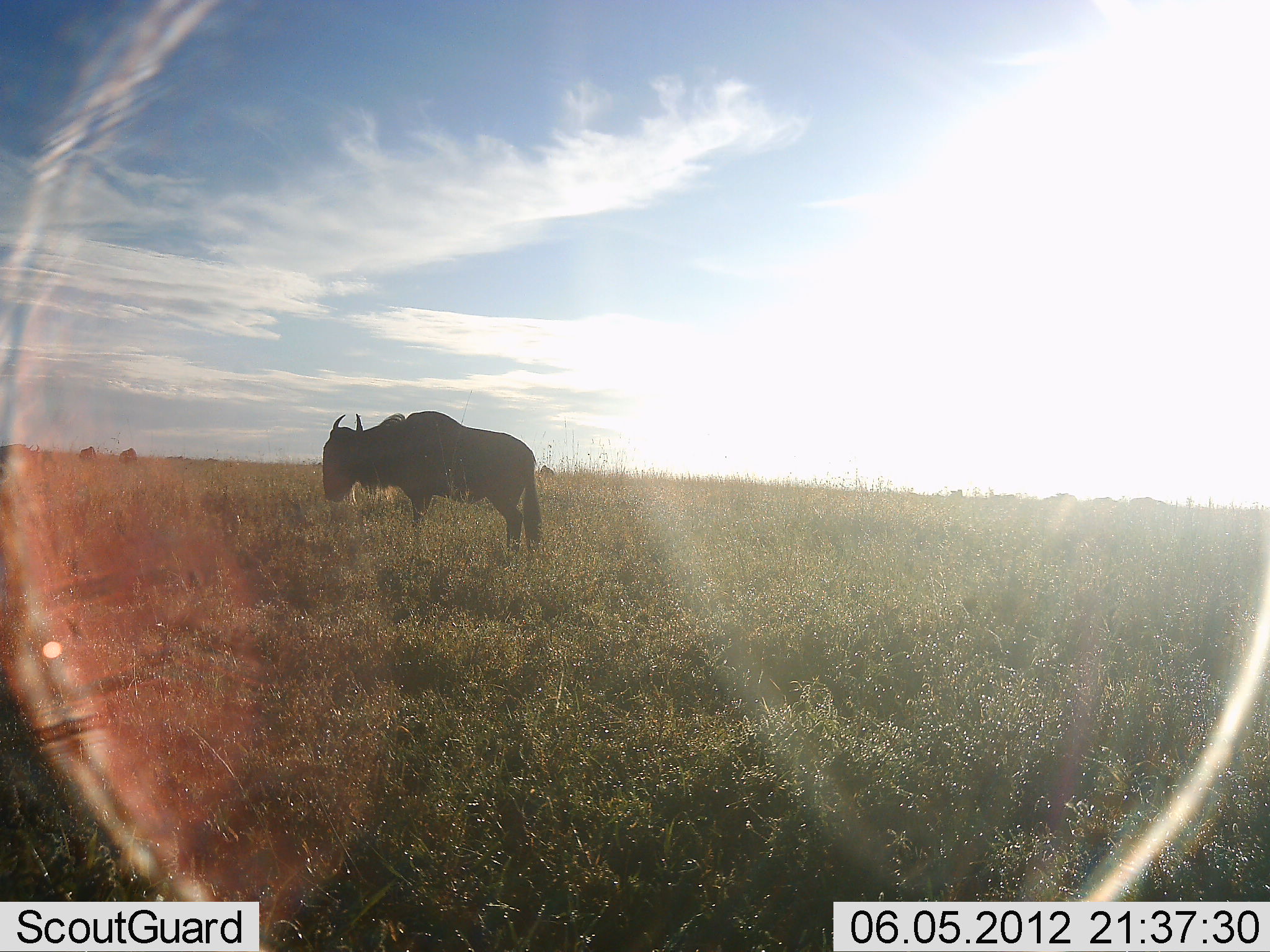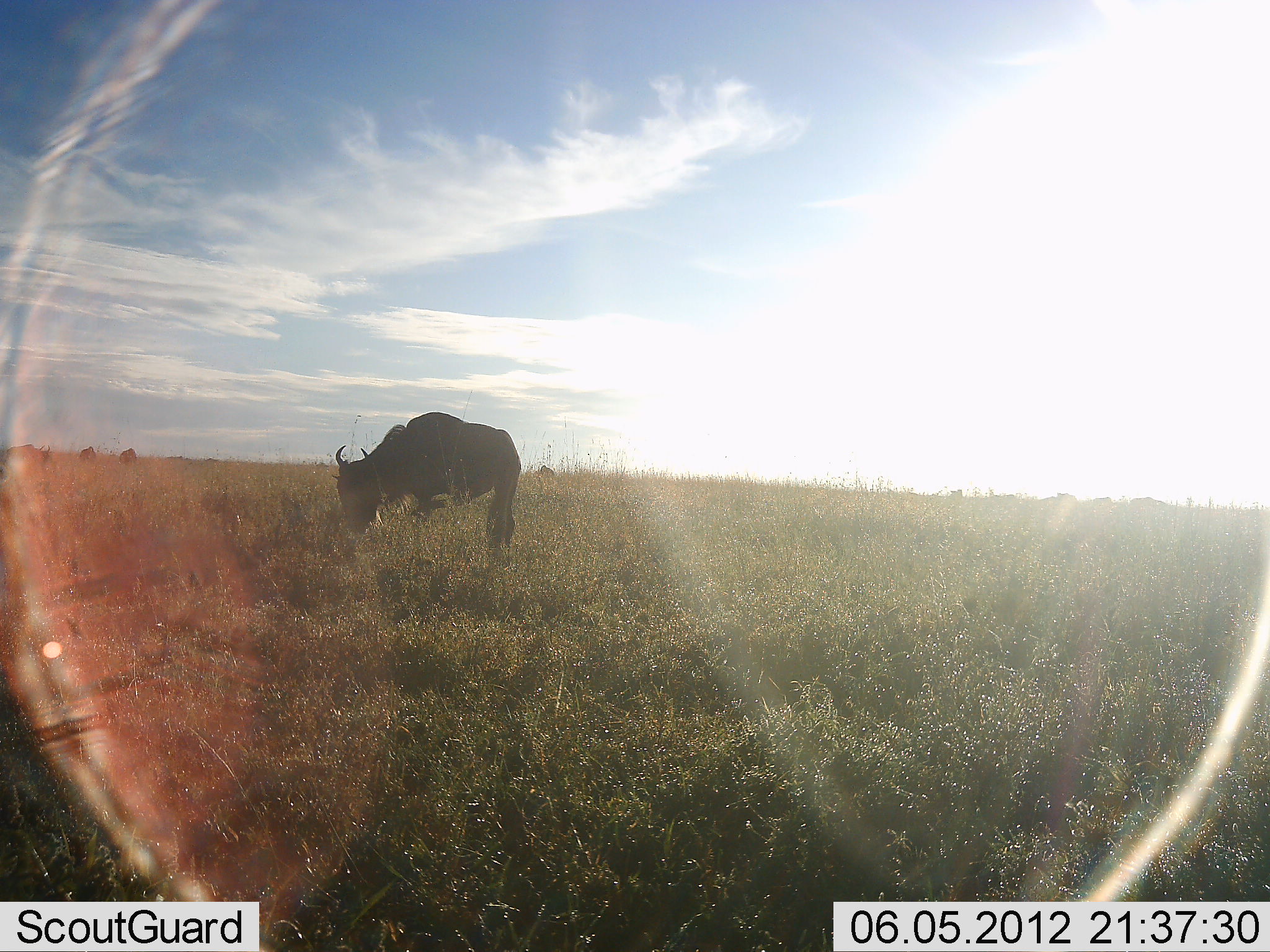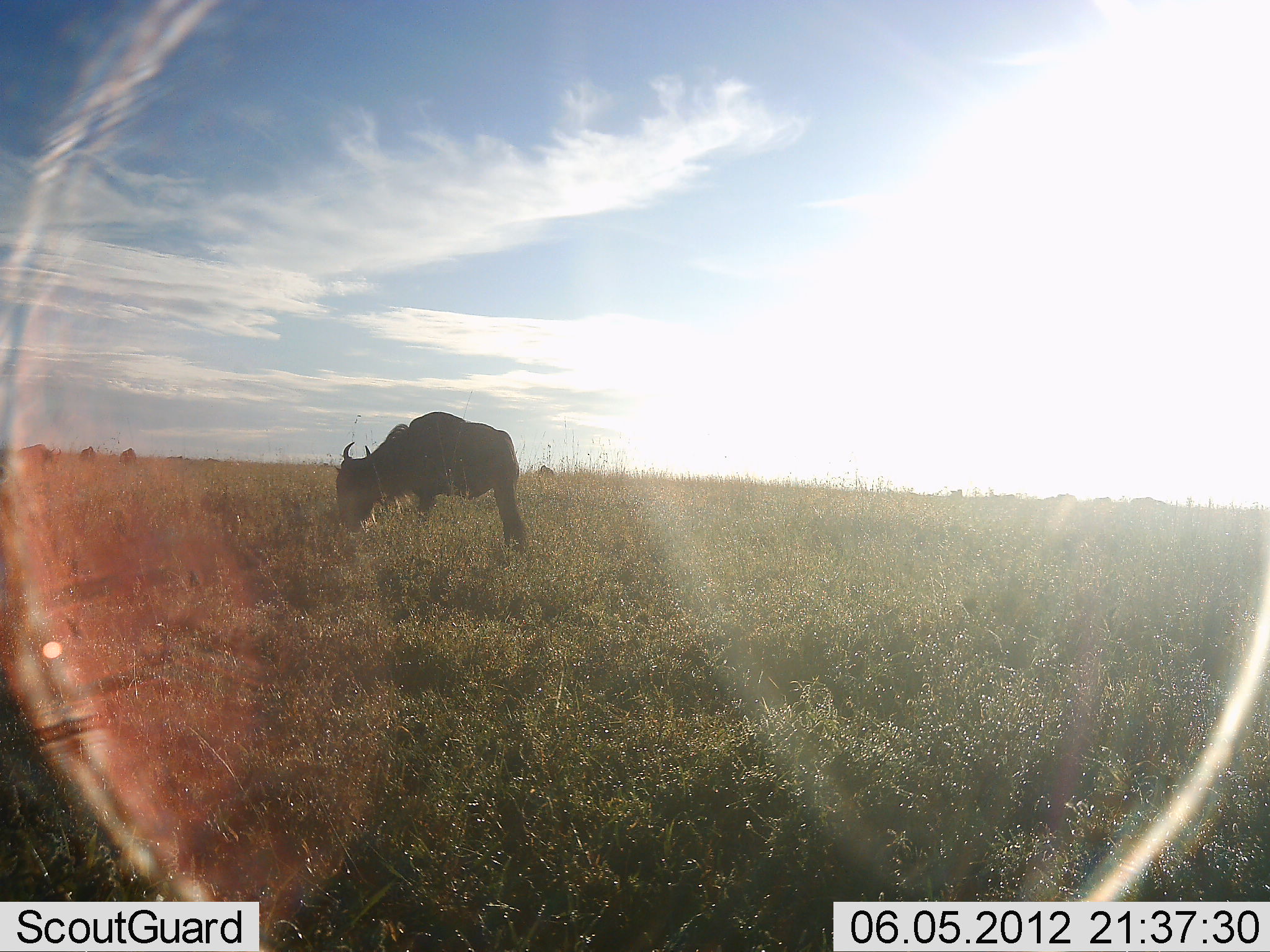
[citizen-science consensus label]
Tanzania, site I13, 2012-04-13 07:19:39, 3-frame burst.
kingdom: Animalia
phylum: Chordata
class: Mammalia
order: Artiodactyla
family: Bovidae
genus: Connochaetes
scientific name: Connochaetes taurinus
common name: blue wildebeest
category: wildebeest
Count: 4.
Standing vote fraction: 29%.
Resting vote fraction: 4%.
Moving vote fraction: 14%.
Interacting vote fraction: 0%.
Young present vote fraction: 0%.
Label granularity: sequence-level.